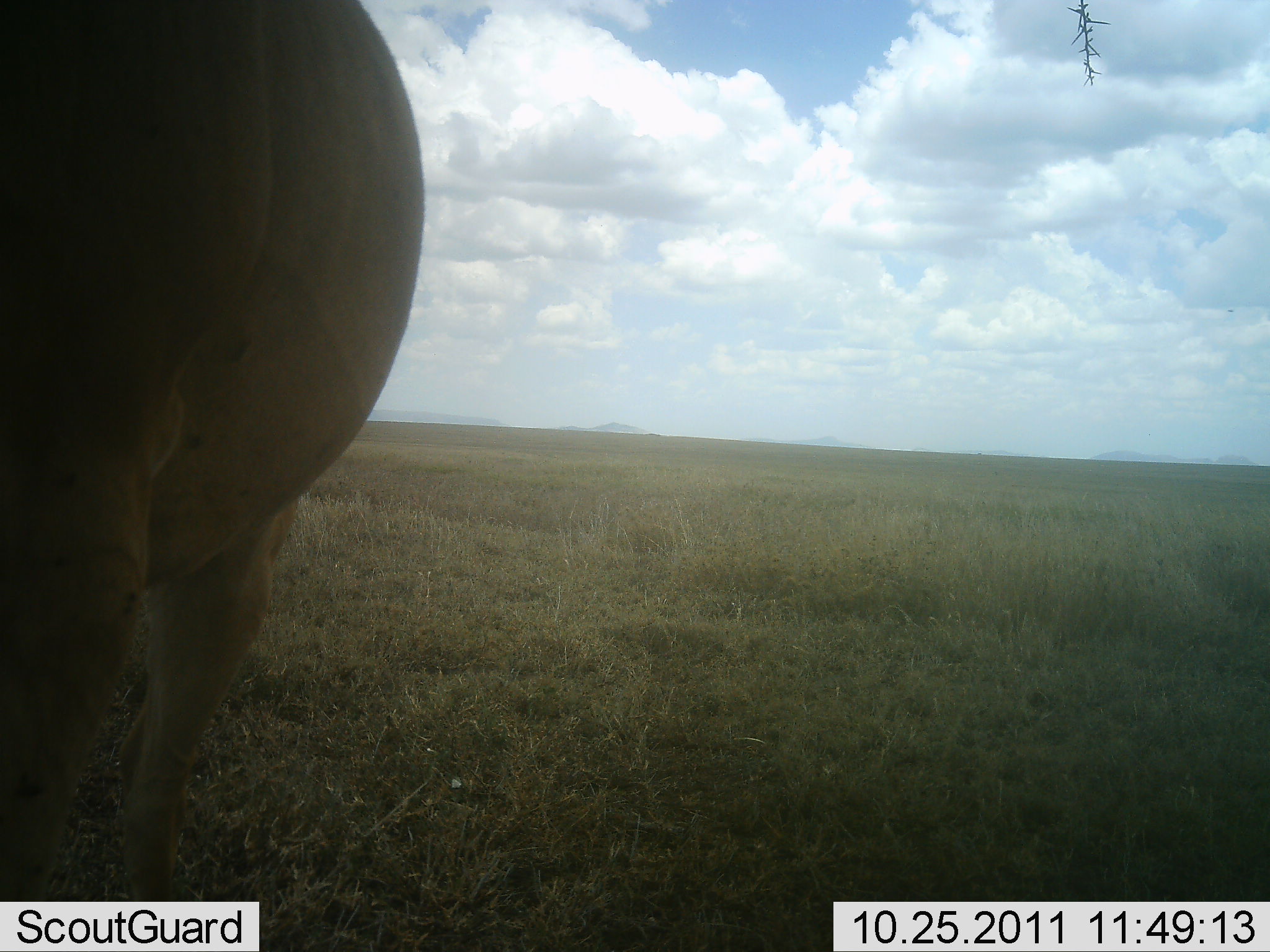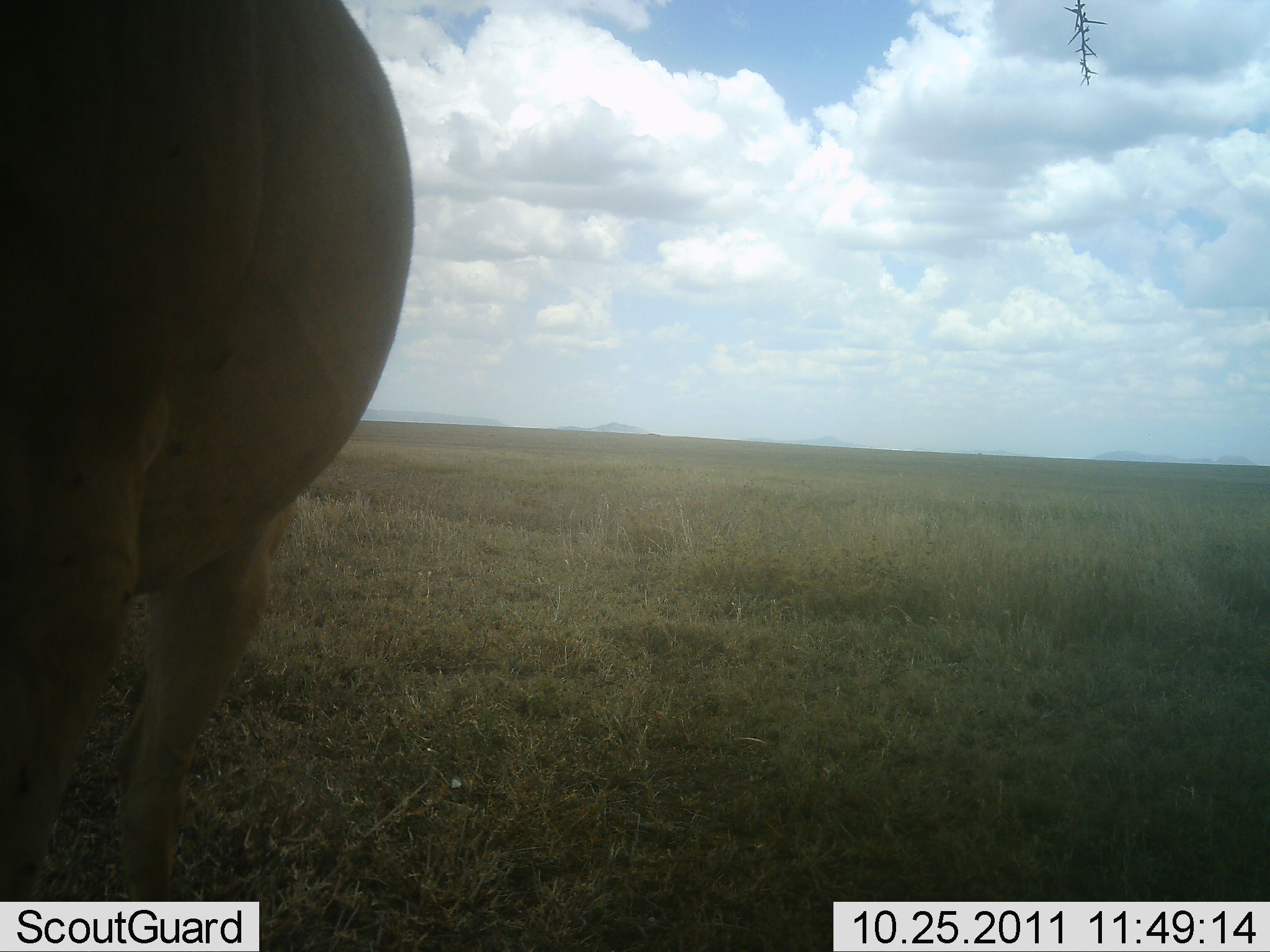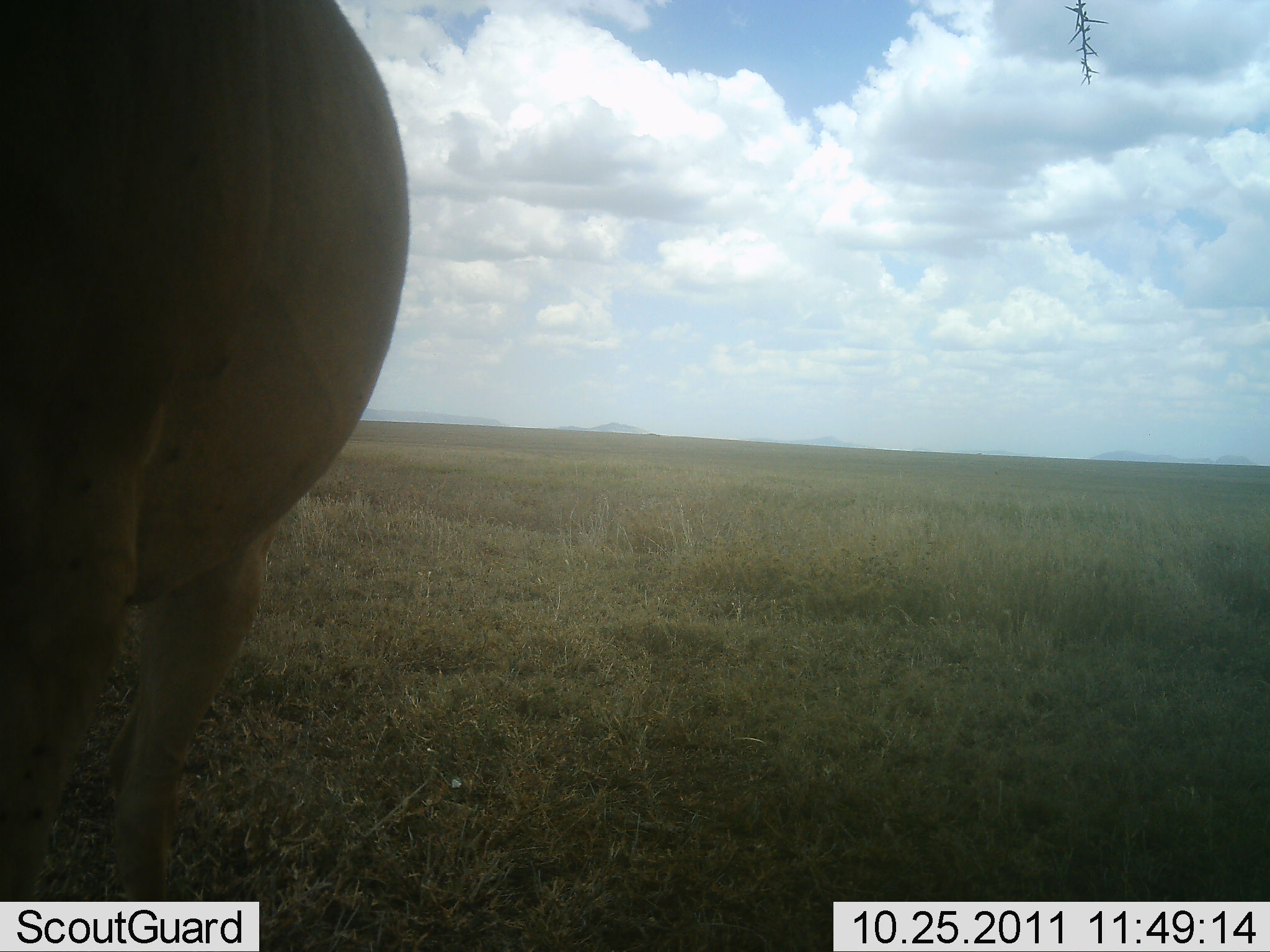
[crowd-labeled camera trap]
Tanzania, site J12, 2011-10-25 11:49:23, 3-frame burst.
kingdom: Animalia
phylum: Chordata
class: Mammalia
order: Artiodactyla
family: Bovidae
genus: Alcelaphus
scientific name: Alcelaphus buselaphus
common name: hartebeest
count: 1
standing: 92%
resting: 0%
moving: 0%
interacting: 0%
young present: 0%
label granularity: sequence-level